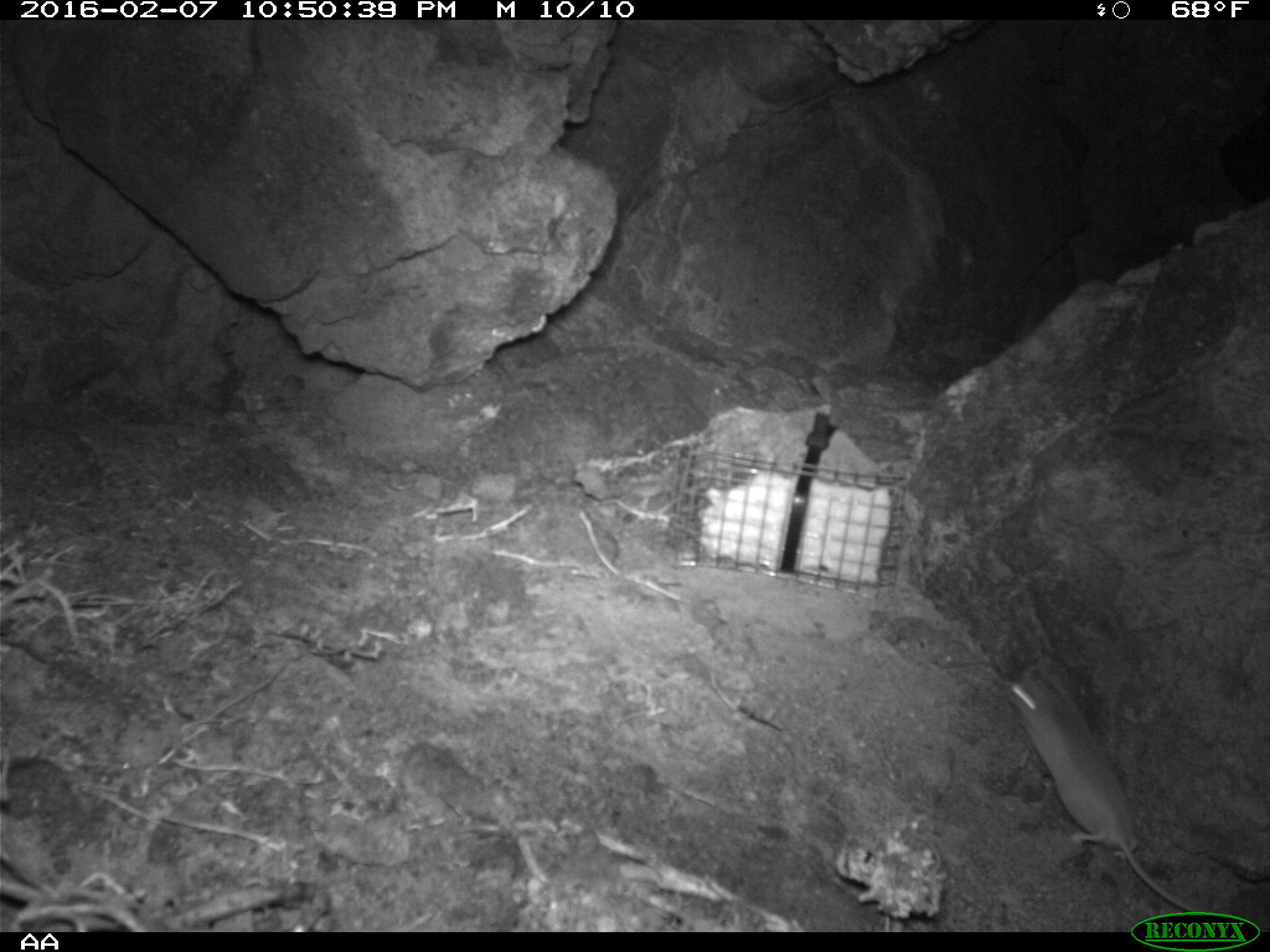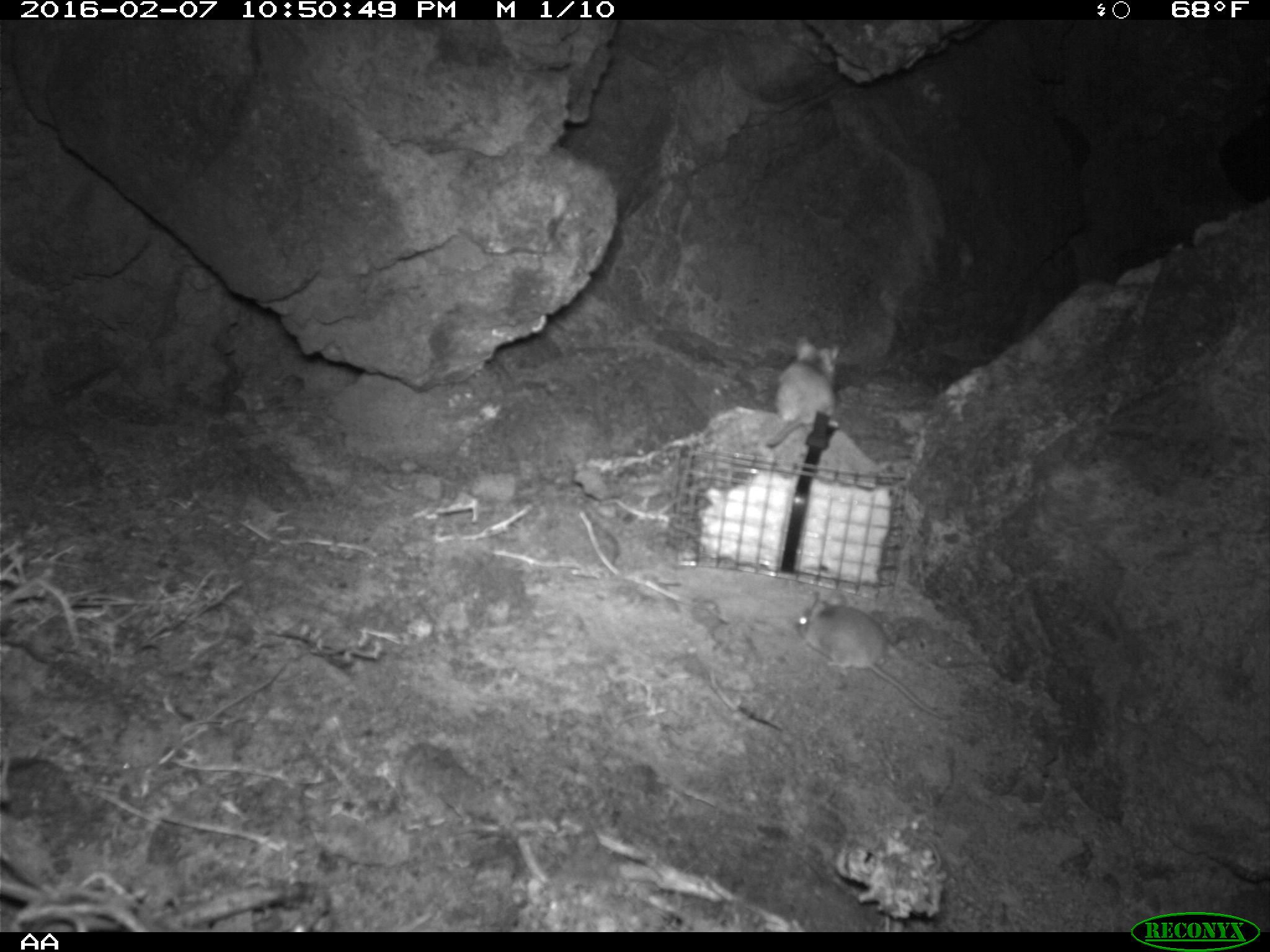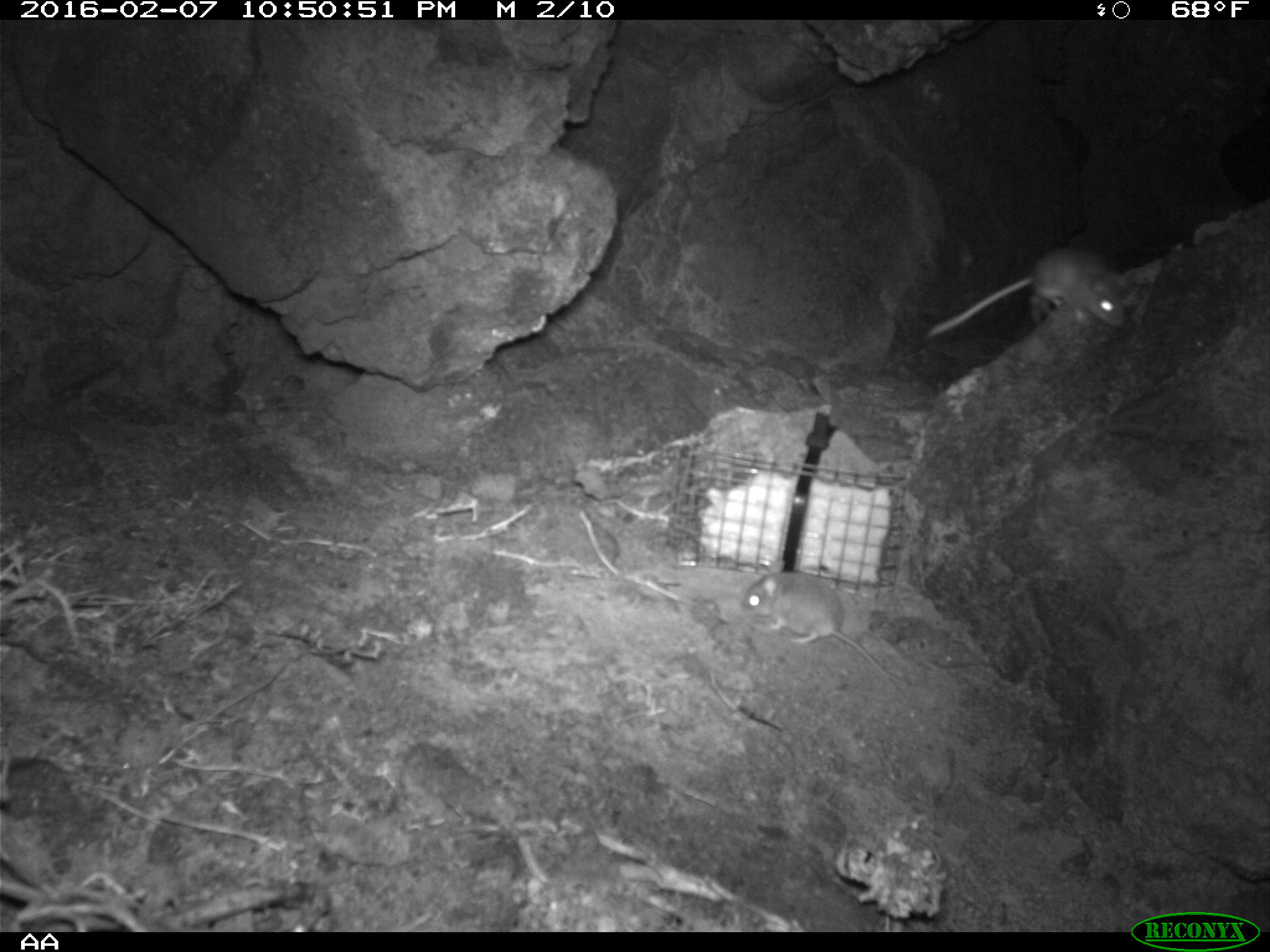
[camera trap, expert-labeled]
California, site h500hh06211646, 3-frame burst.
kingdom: Animalia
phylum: Chordata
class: Mammalia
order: Rodentia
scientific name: Rodentia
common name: rodent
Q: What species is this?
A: Rodent (Rodentia).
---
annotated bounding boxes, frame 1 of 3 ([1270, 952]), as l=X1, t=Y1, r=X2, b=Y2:
rodent: l=1008, t=665, r=1248, b=922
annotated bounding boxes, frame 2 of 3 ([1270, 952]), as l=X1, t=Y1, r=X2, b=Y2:
rodent: l=794, t=589, r=953, b=723; l=765, t=334, r=843, b=447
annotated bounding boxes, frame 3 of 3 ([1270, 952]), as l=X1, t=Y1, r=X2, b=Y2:
rodent: l=743, t=557, r=910, b=686; l=925, t=246, r=1129, b=336